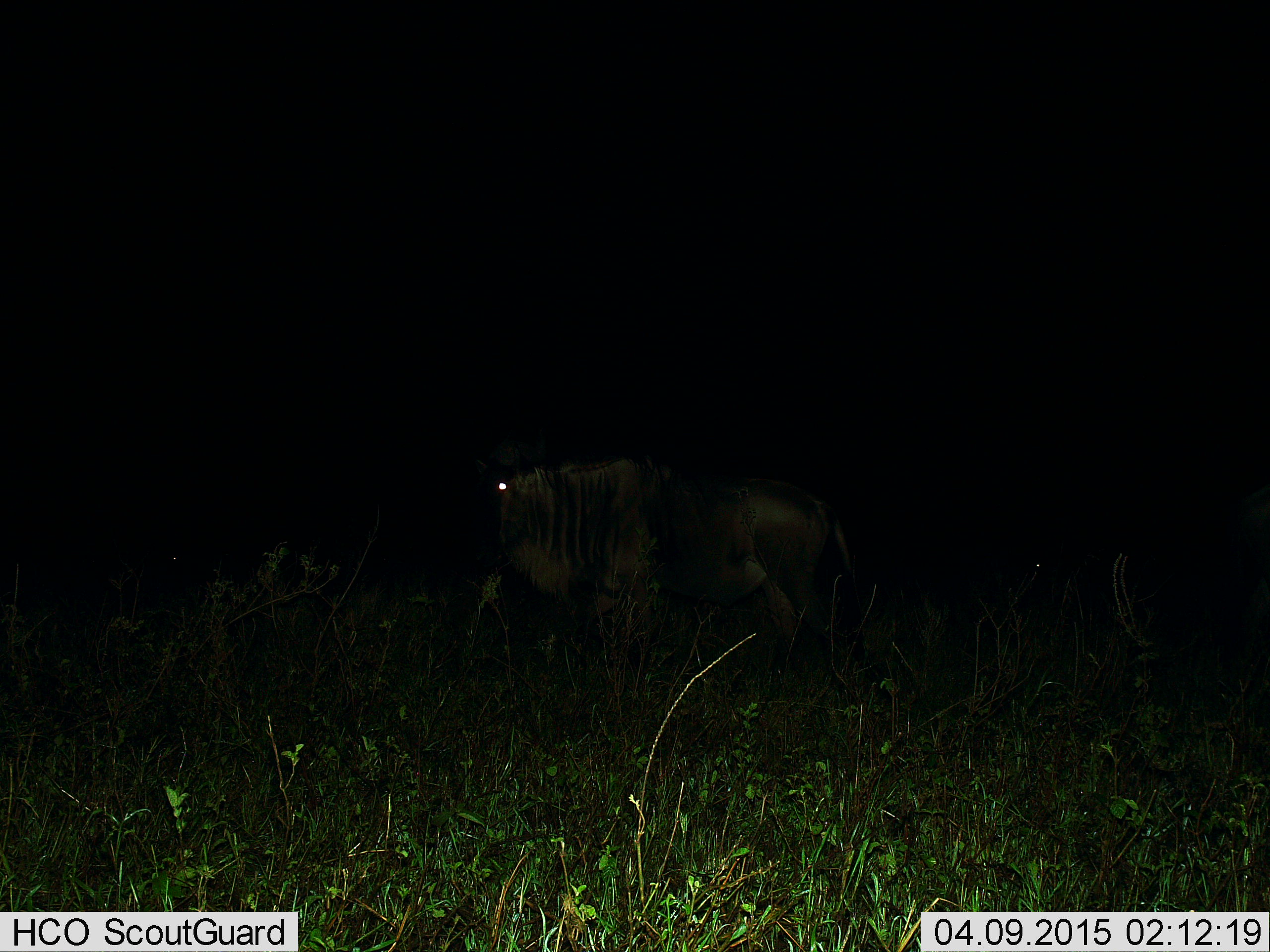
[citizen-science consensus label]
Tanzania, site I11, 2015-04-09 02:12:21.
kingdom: Animalia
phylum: Chordata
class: Mammalia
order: Artiodactyla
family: Bovidae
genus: Connochaetes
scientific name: Connochaetes taurinus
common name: blue wildebeest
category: wildebeest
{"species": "wildebeest (blue wildebeest) (Connochaetes taurinus)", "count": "1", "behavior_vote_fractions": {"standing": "70%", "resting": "0%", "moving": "30%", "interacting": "0%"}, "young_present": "0%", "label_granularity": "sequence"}